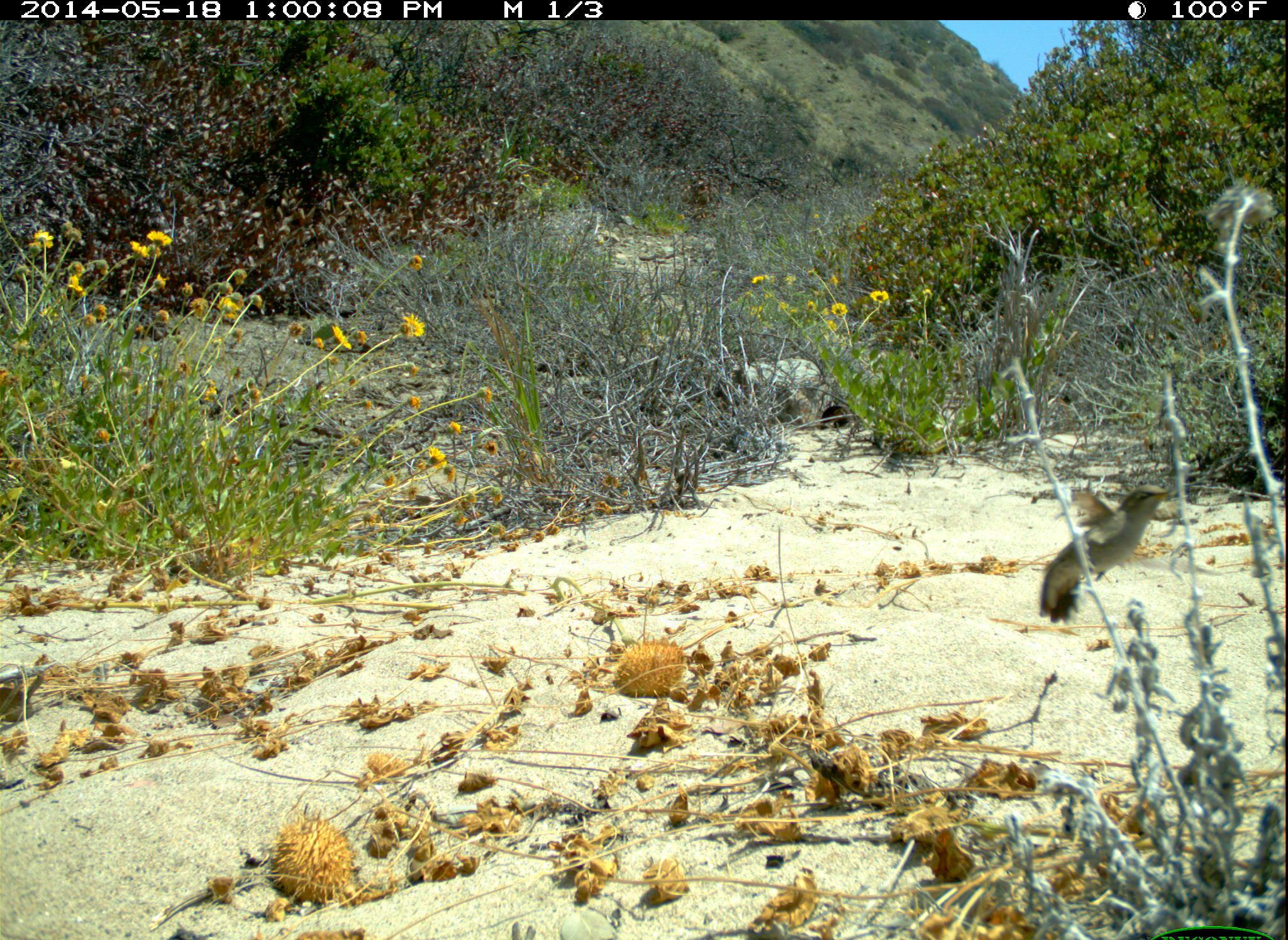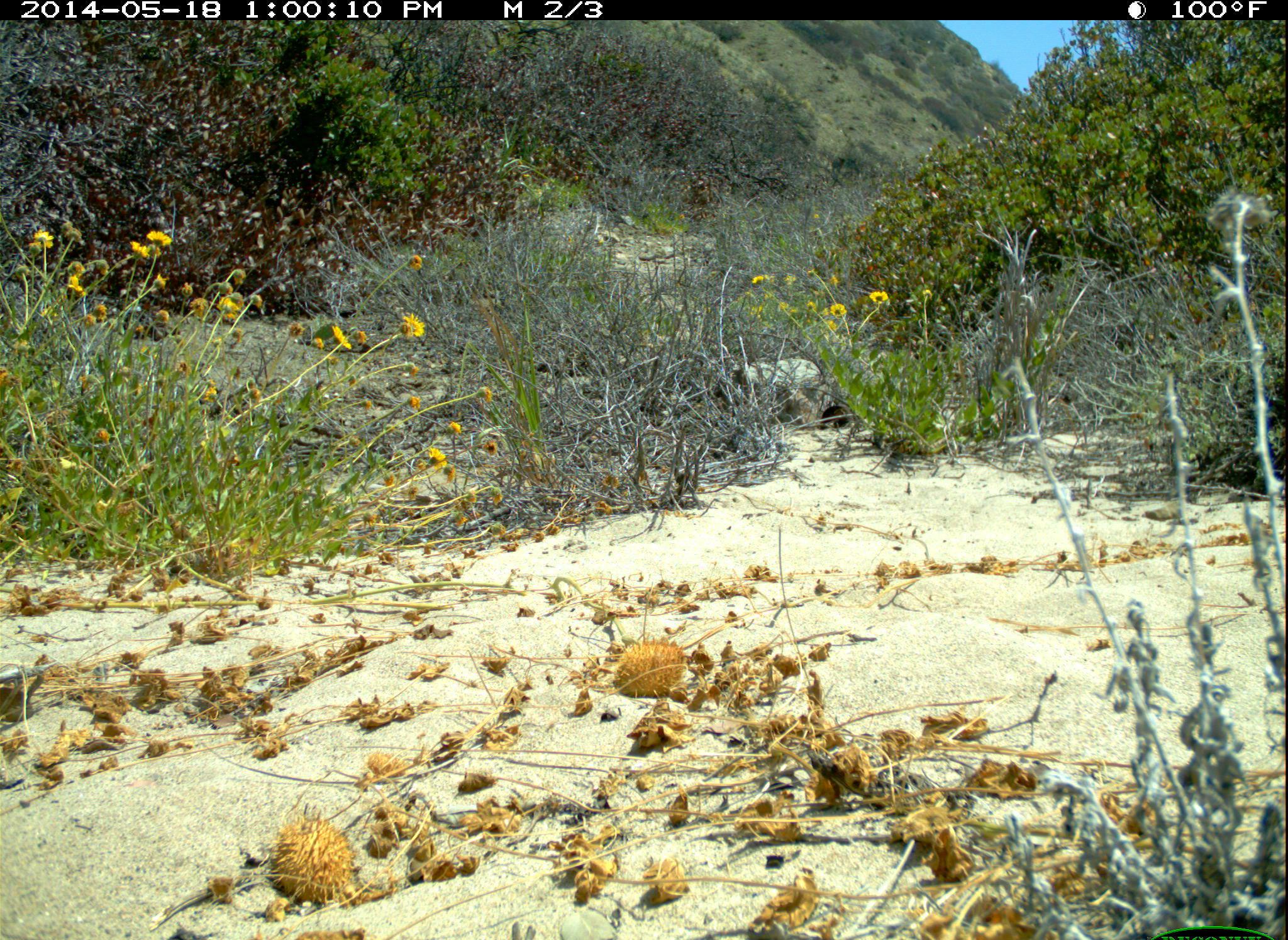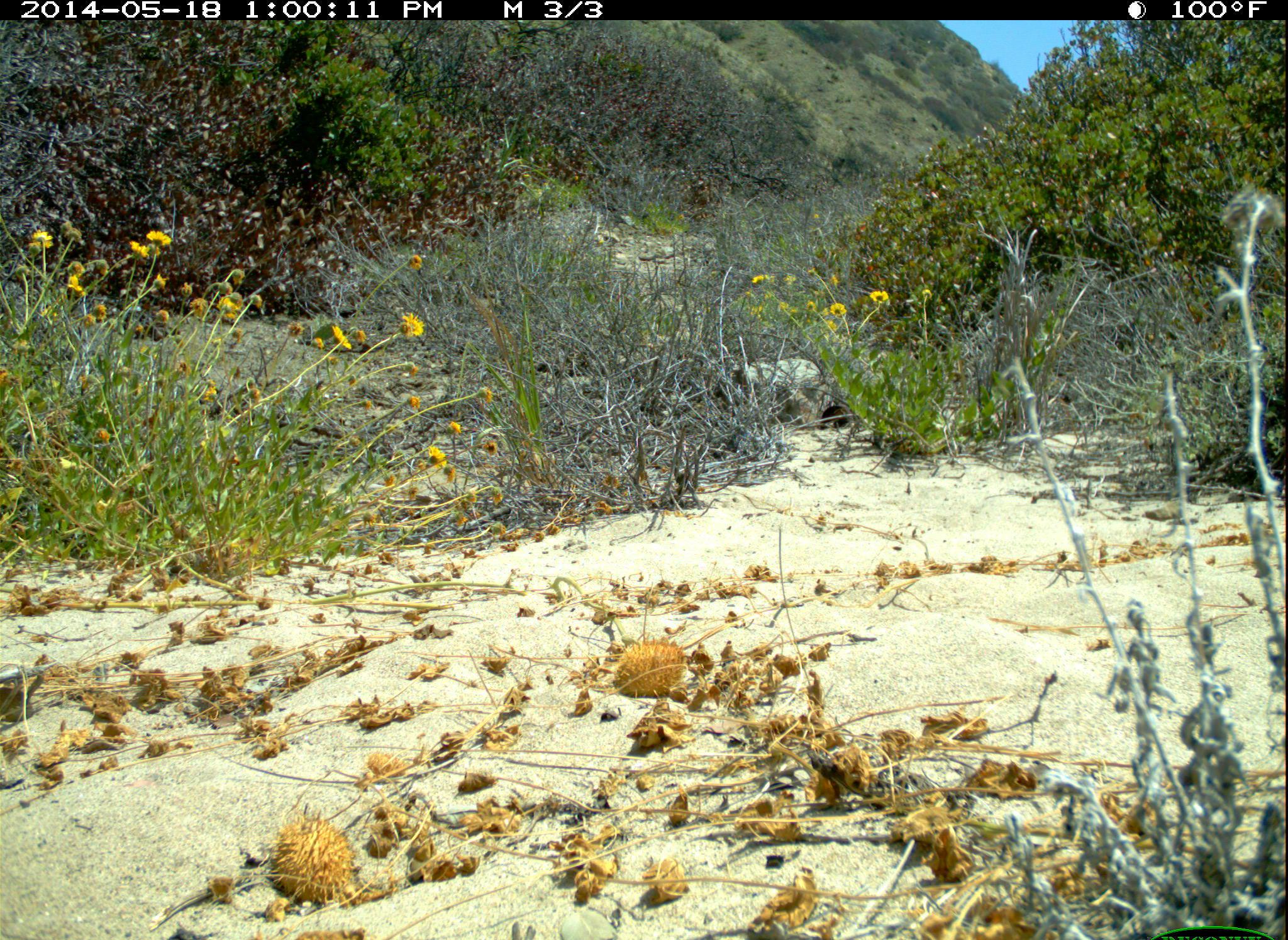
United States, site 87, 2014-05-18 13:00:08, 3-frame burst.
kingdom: Animalia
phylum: Chordata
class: Aves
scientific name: Aves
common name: bird